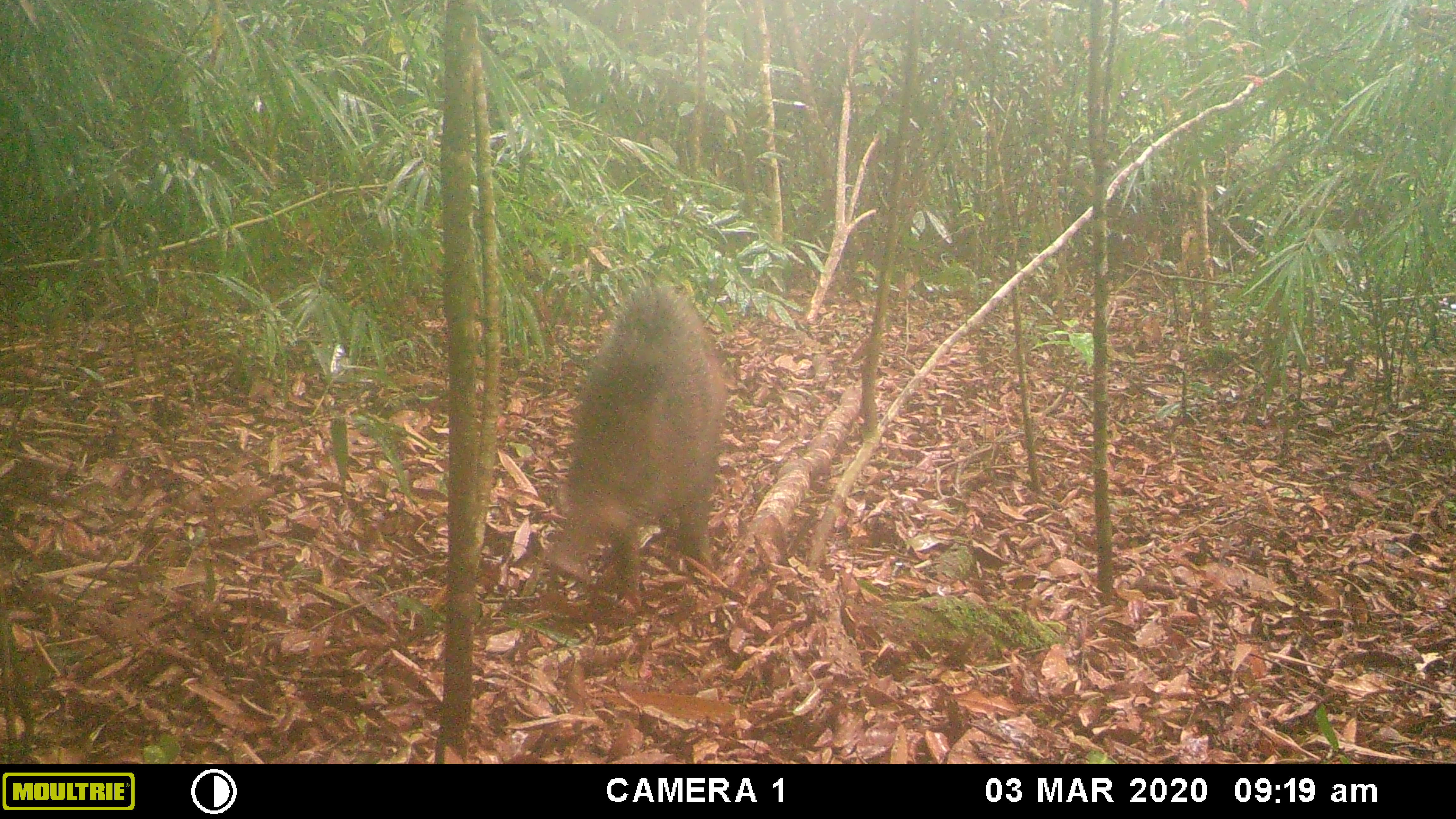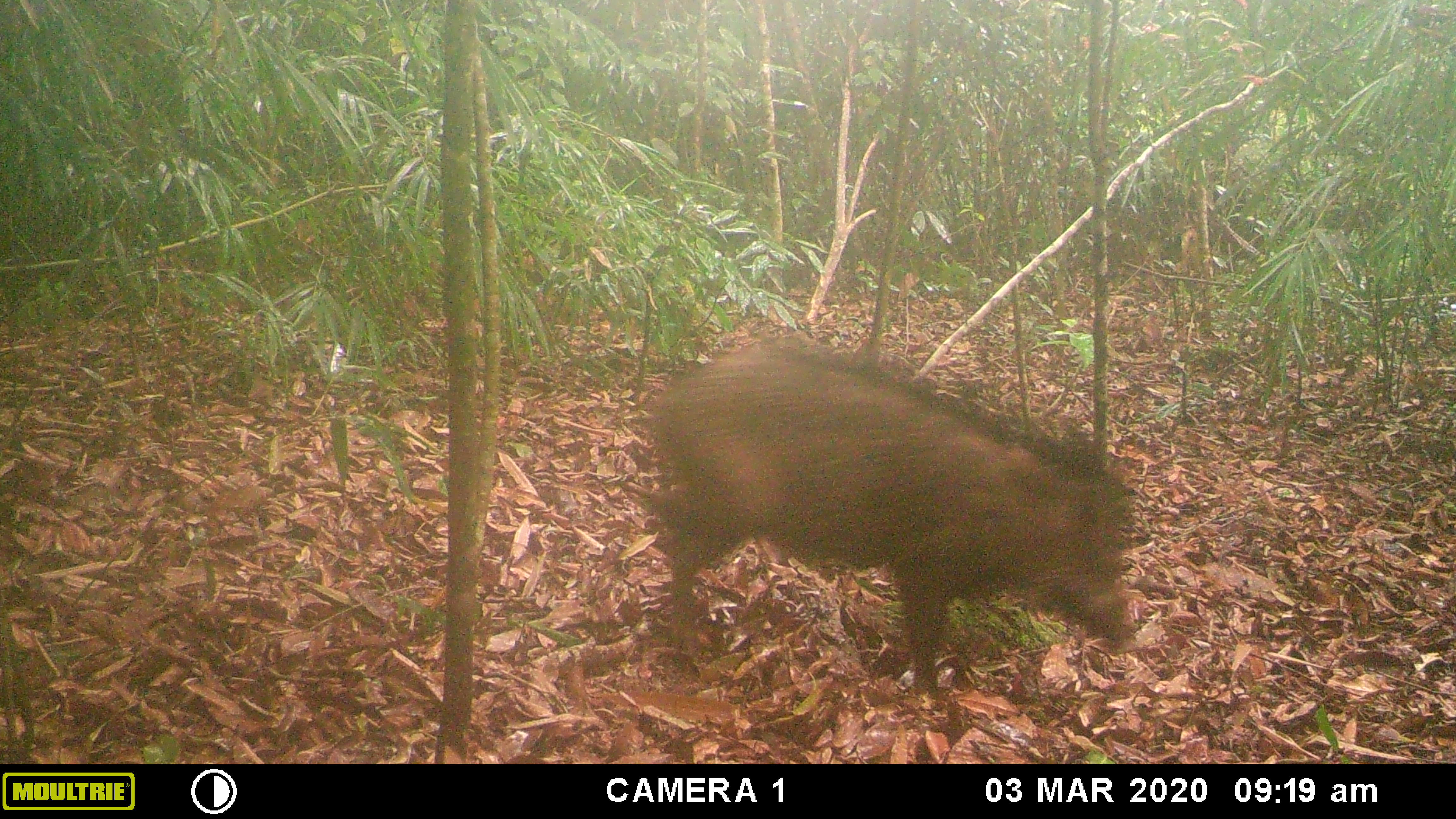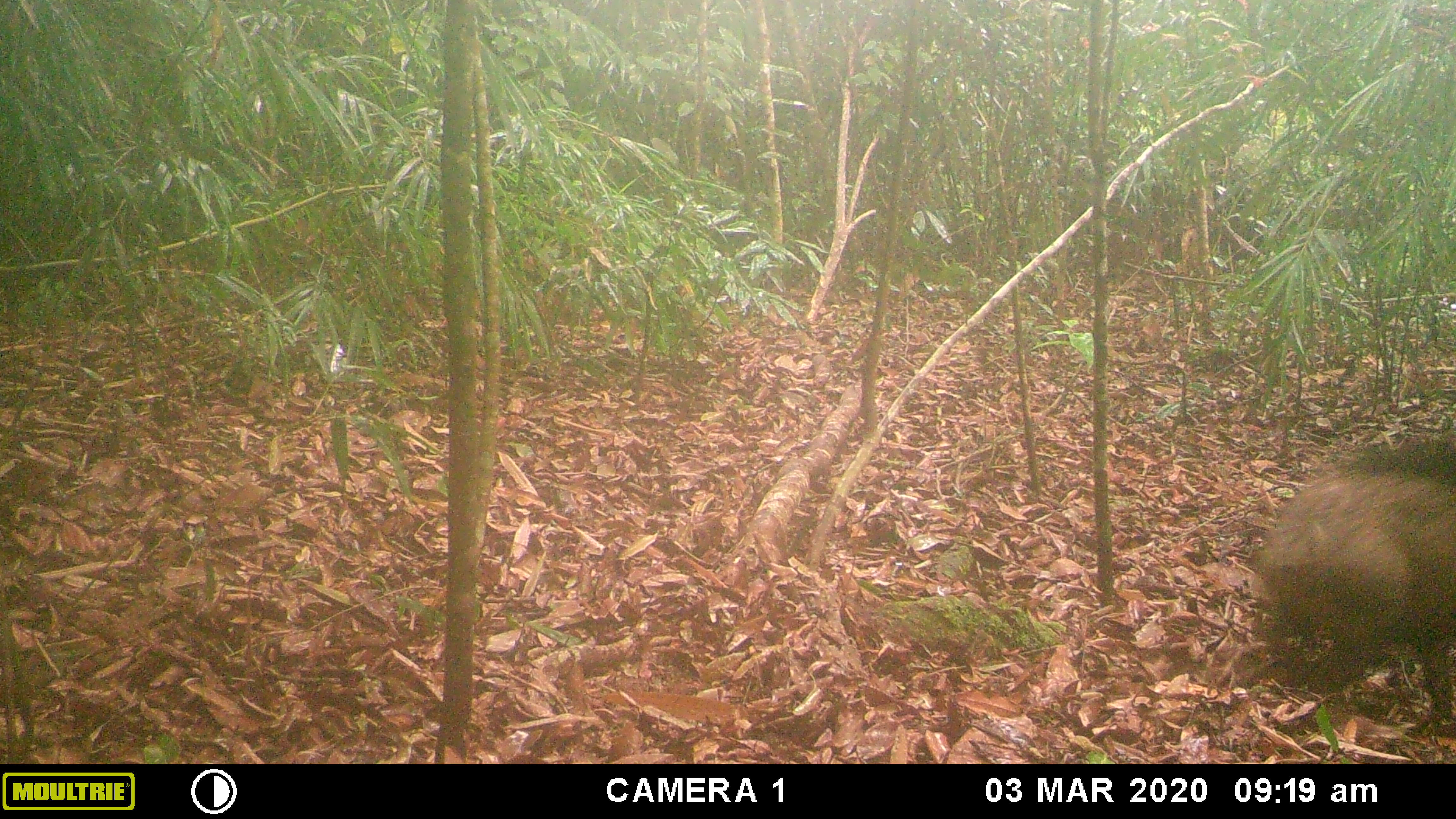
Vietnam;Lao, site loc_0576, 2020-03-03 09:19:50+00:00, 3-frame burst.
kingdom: Animalia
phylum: Chordata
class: Mammalia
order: Artiodactyla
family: Suidae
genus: Sus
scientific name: Sus scrofa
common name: eurasian wild pig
Eurasian wild pig (Sus scrofa). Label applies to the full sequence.